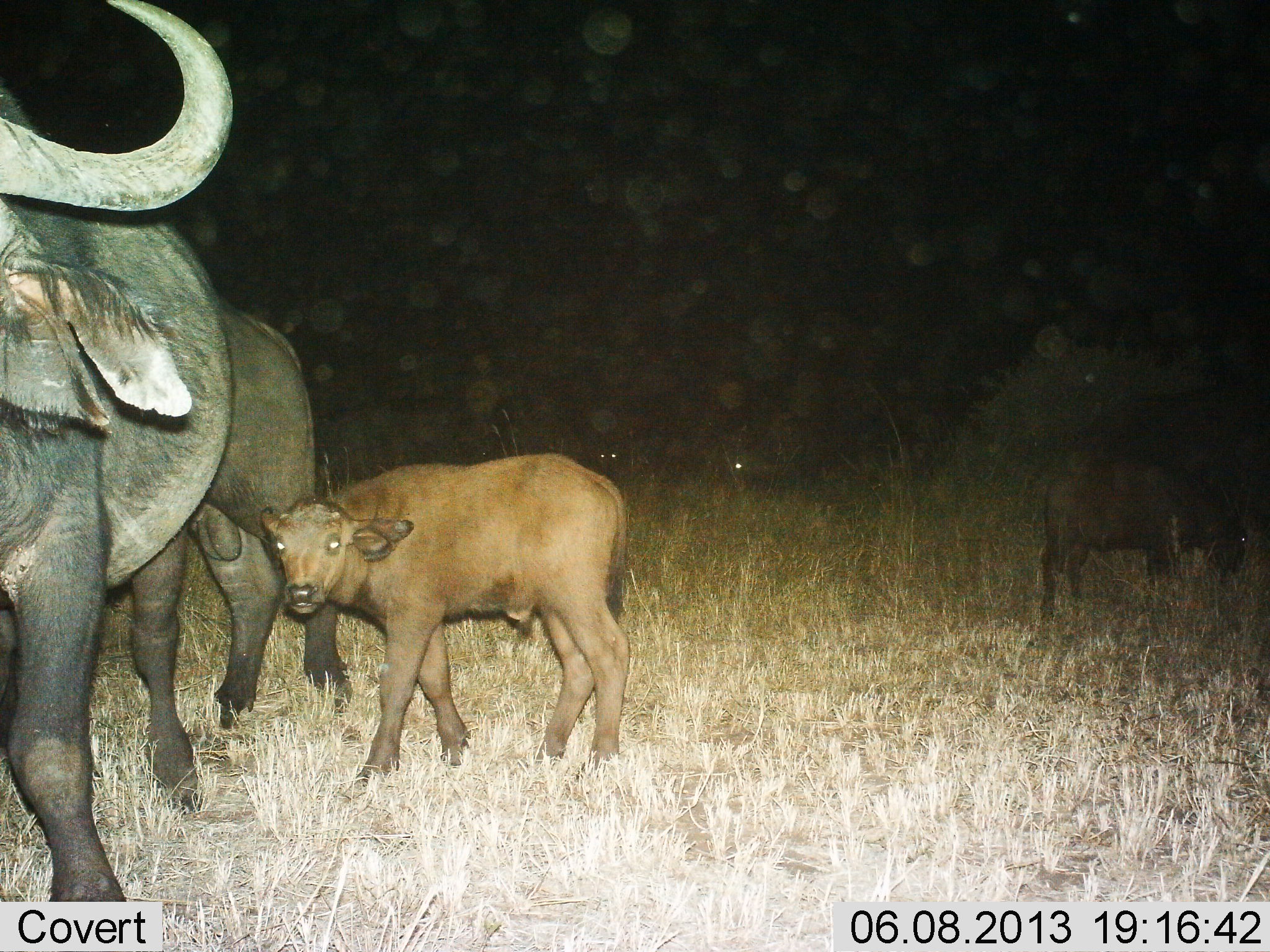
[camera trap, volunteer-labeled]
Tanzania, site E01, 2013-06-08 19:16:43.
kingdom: Animalia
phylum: Chordata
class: Mammalia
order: Artiodactyla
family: Bovidae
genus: Syncerus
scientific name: Syncerus caffer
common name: cape buffalo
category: buffalo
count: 4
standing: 92%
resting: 0%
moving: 17%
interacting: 8%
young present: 83%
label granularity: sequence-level